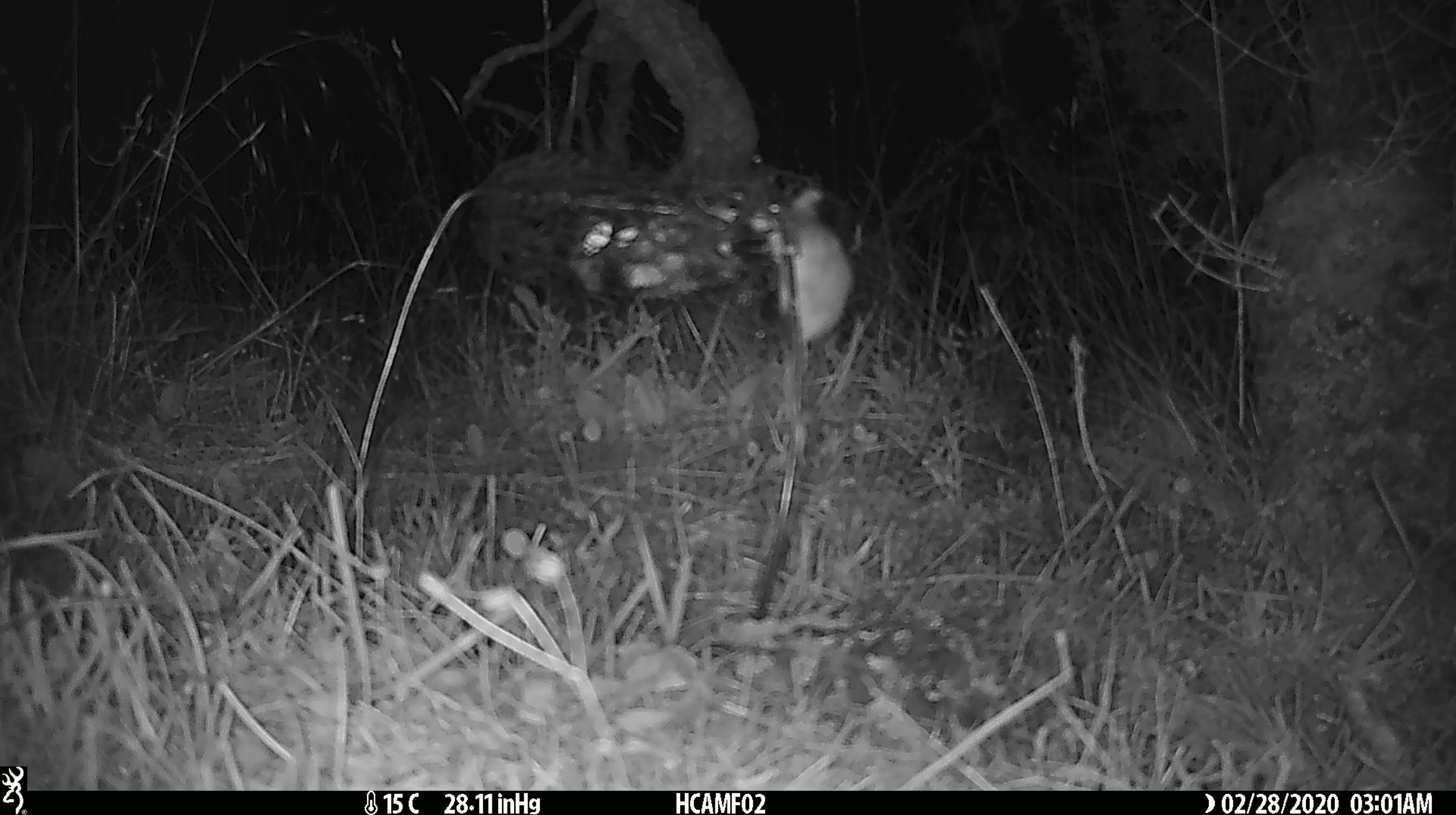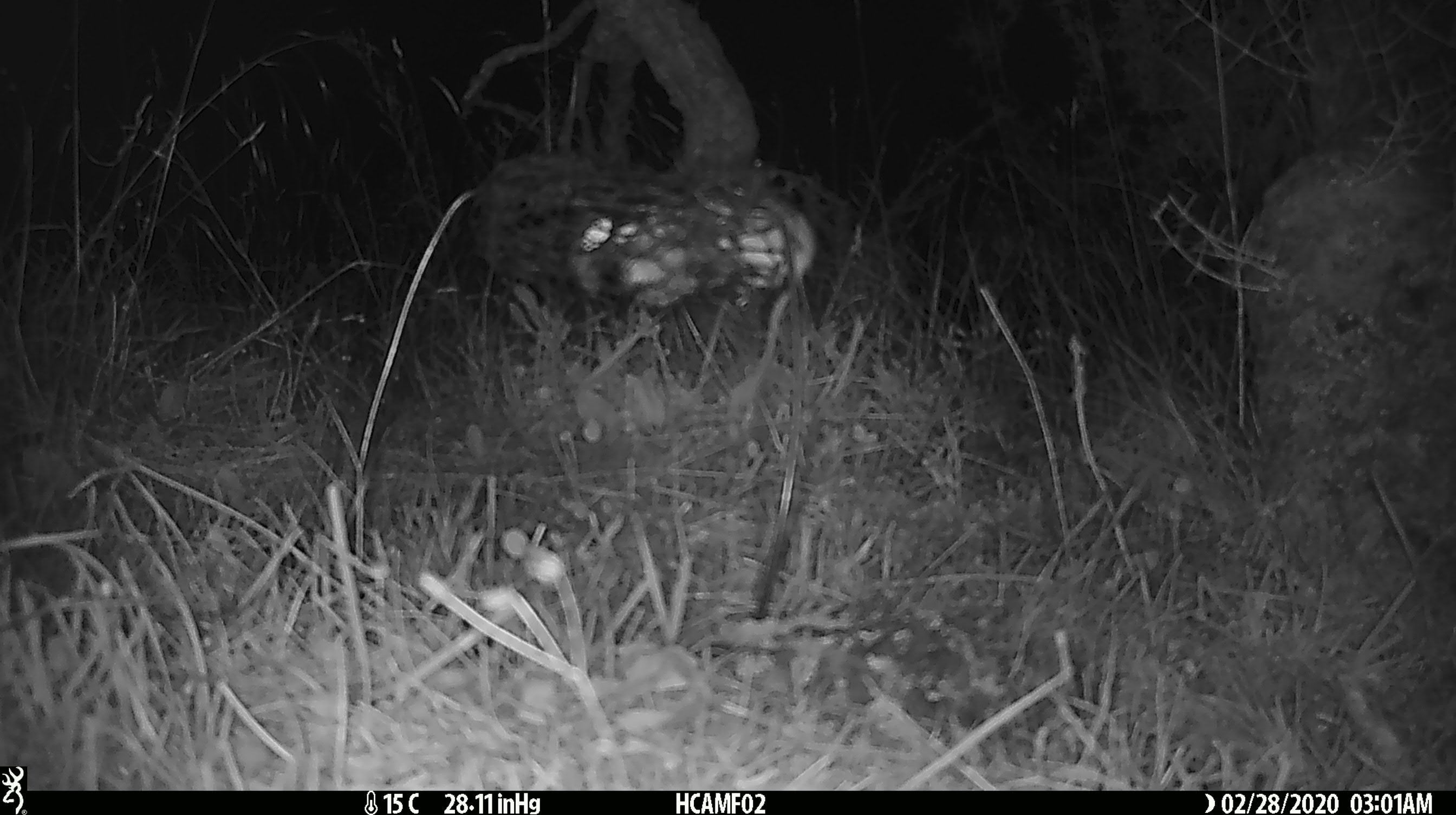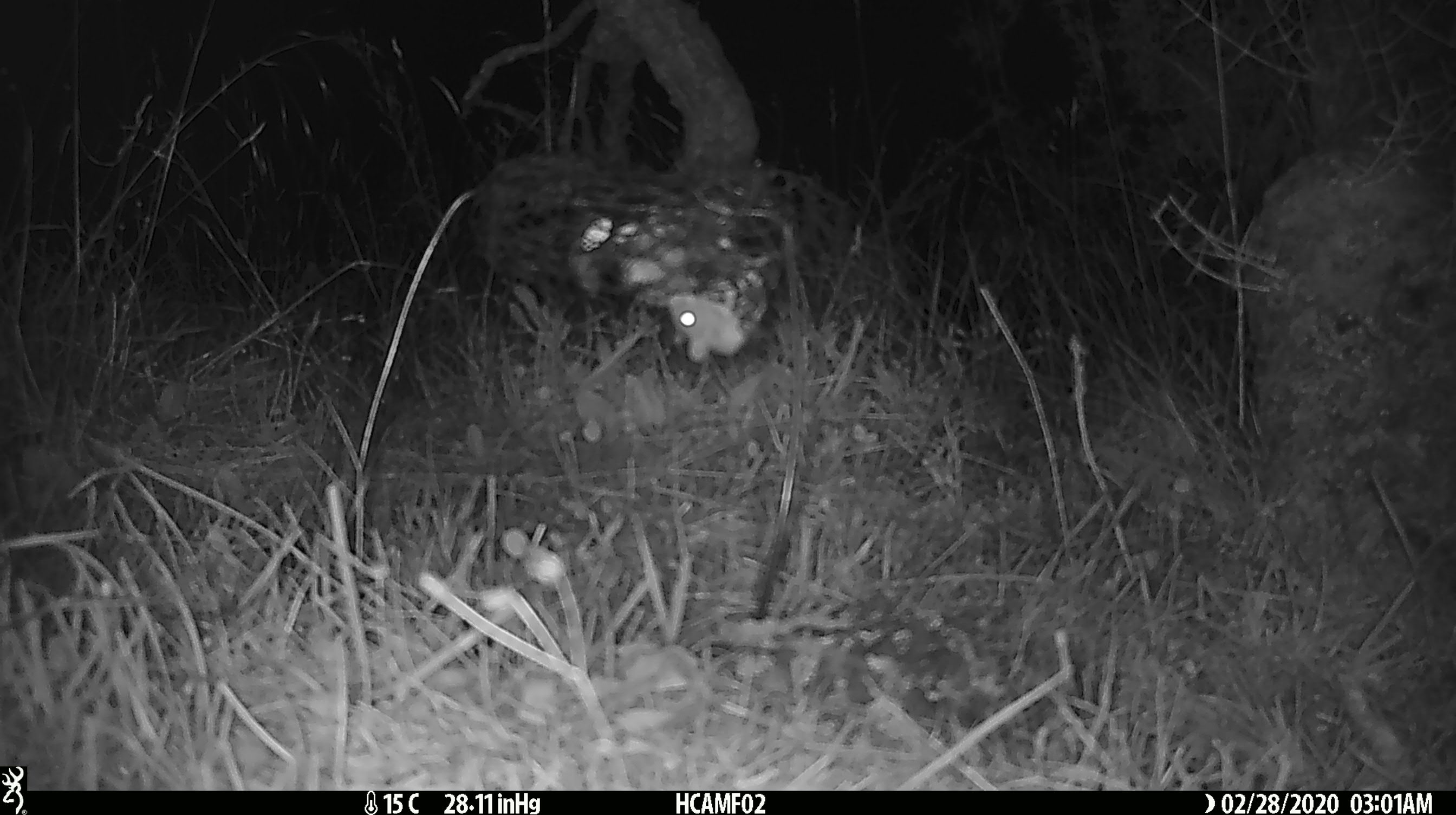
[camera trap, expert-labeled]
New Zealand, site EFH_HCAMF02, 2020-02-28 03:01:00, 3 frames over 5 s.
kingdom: Animalia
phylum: Chordata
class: Mammalia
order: Rodentia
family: Muridae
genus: Mus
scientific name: Mus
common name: mouse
Mouse (Mus).